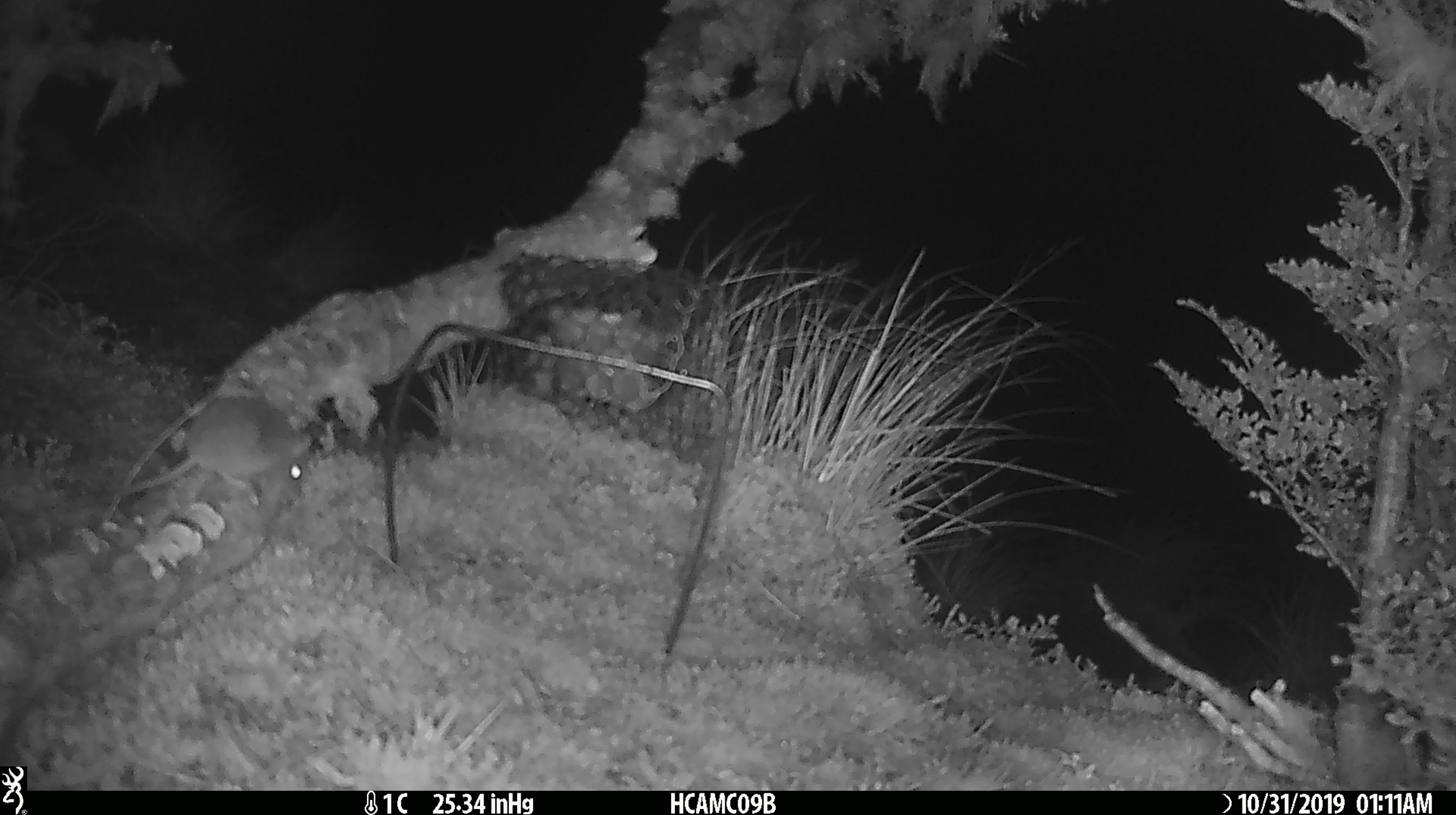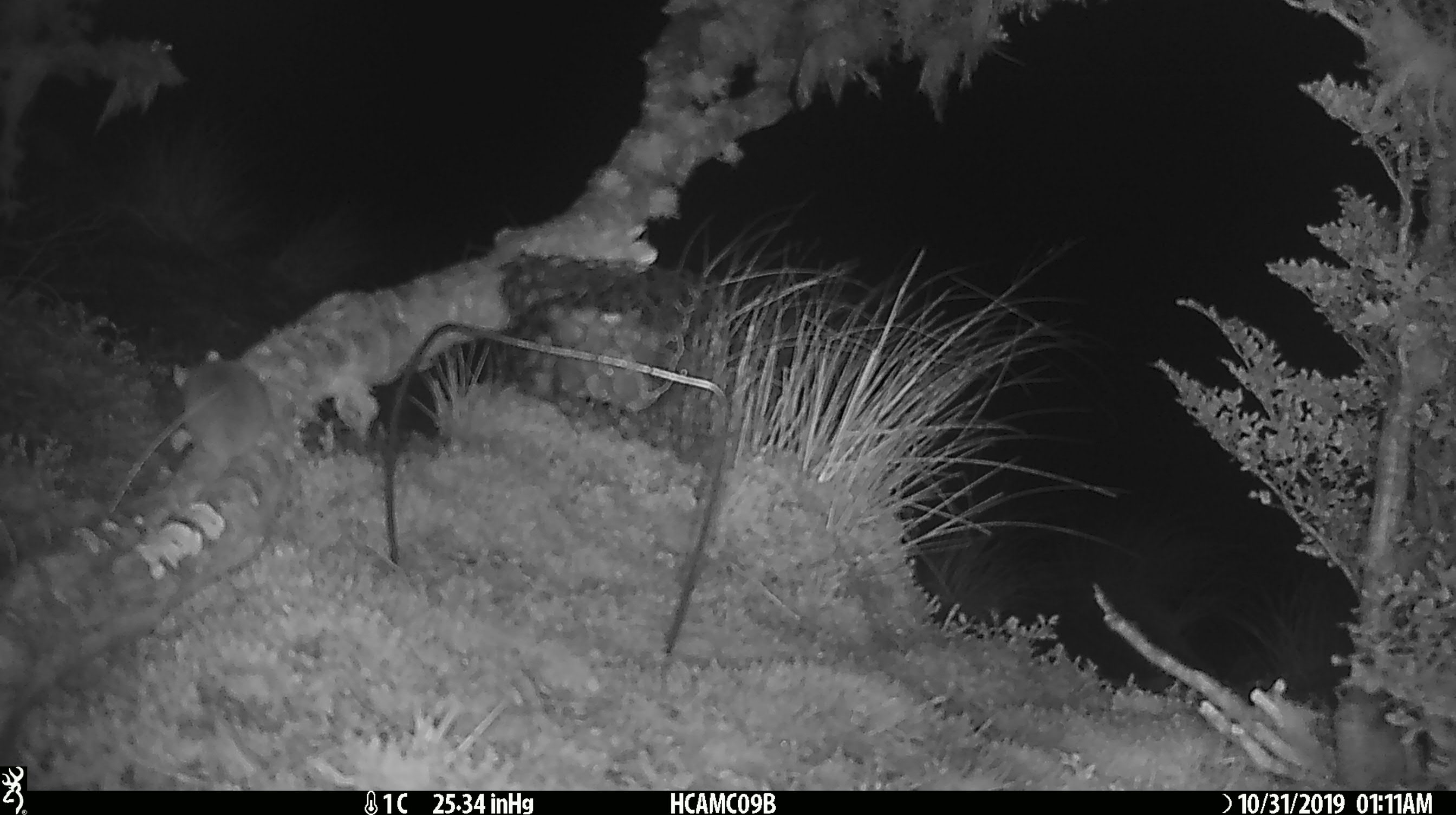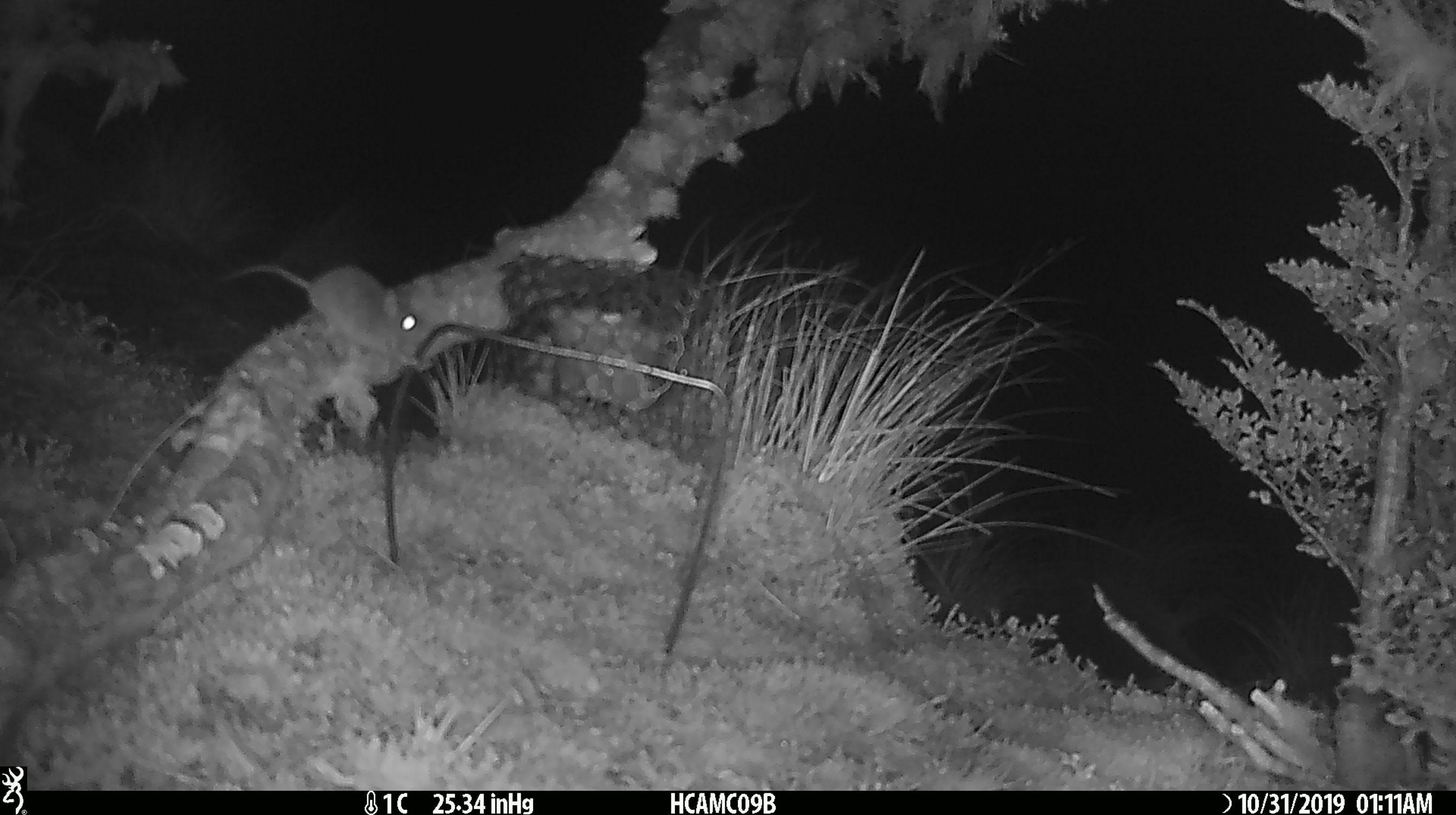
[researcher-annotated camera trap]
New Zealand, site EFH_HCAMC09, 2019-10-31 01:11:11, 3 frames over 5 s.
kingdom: Animalia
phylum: Chordata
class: Mammalia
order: Rodentia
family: Muridae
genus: Mus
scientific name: Mus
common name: mouse